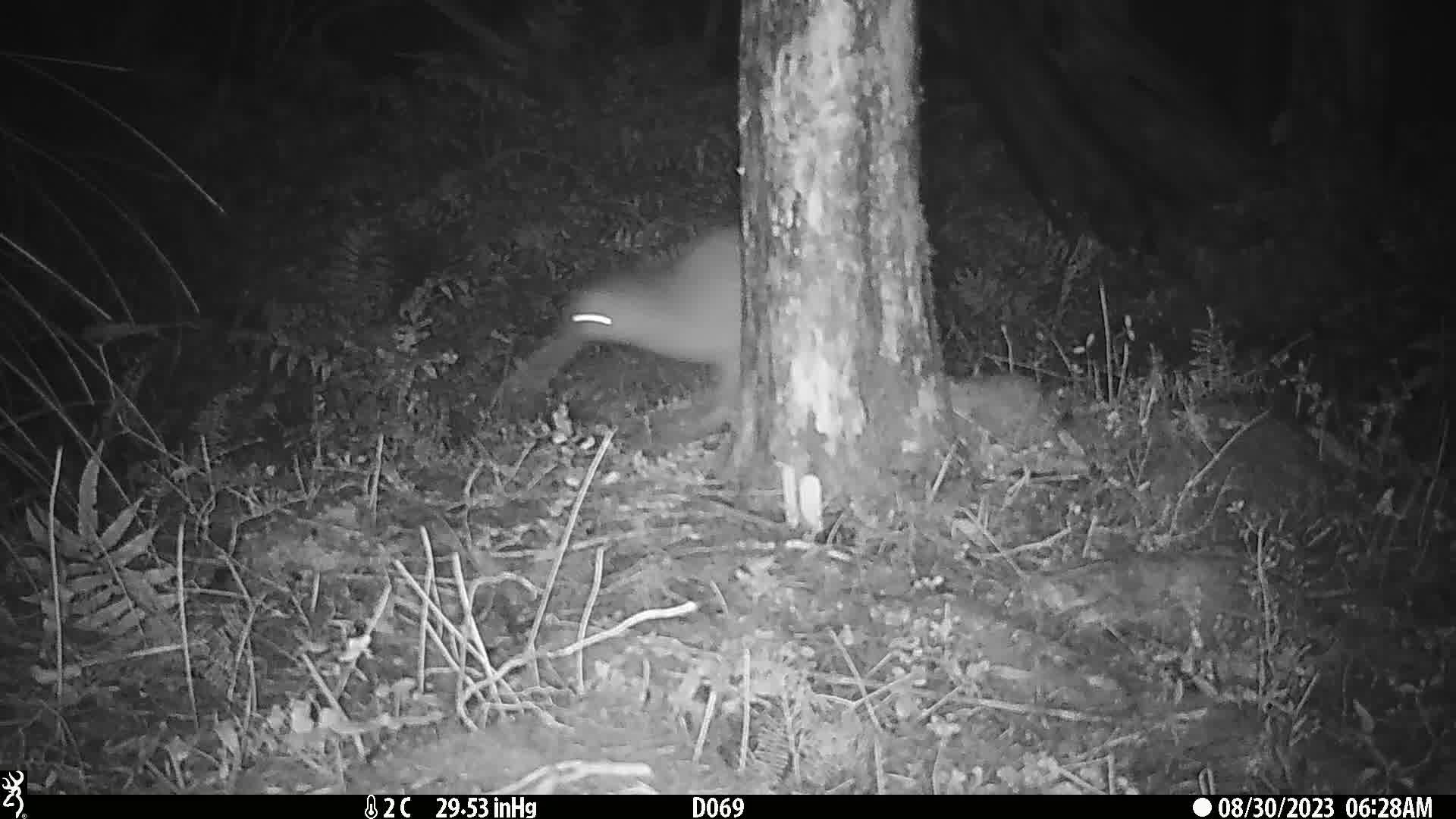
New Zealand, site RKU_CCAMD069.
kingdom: Animalia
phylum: Chordata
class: Aves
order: Apterygiformes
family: Apterygidae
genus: Apteryx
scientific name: Apteryx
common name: kiwi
Kiwi (Apteryx).